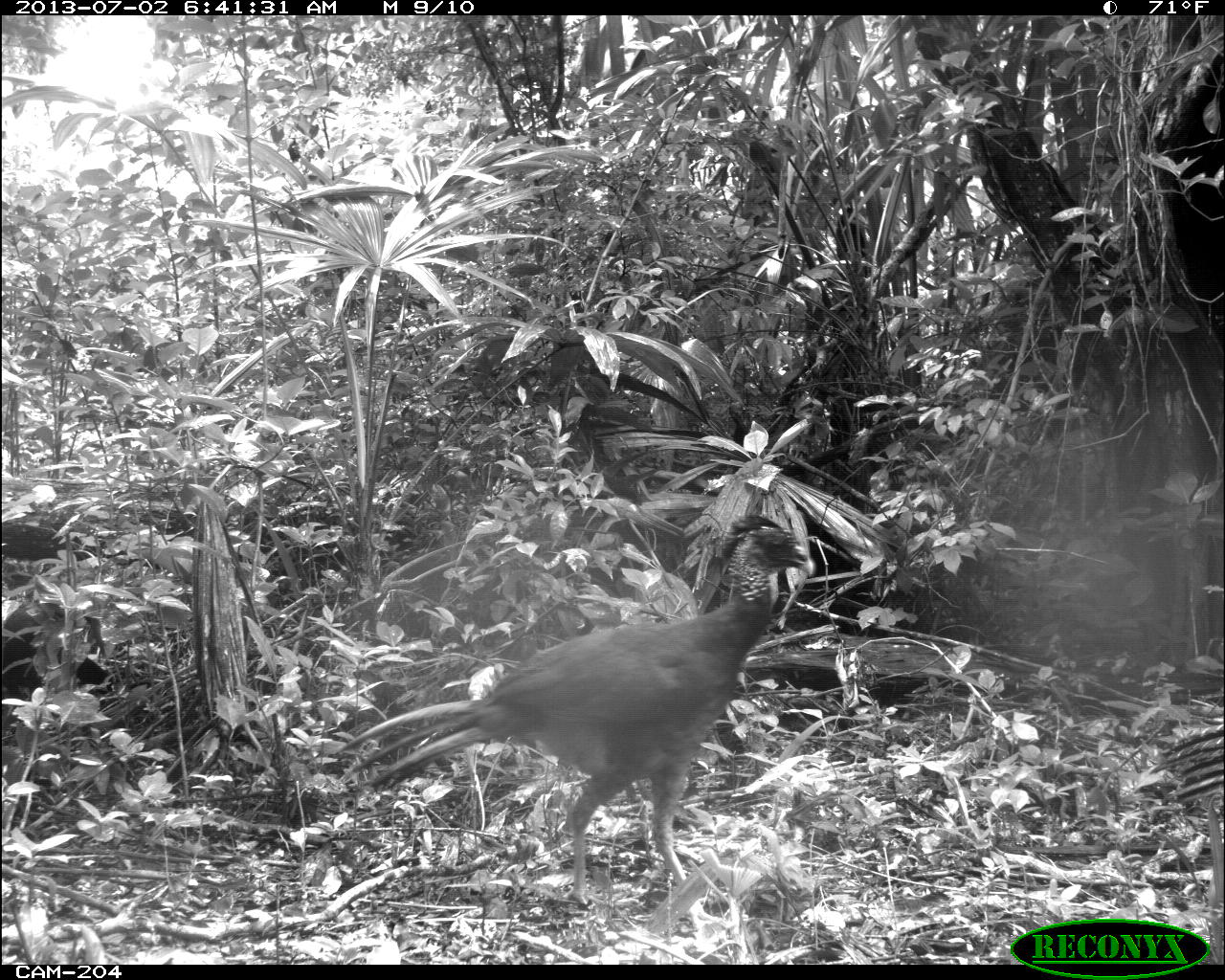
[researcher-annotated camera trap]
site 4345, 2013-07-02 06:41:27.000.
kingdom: Animalia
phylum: Chordata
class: Aves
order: Galliformes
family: Cracidae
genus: Crax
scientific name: Crax rubra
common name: great curassow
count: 2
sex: female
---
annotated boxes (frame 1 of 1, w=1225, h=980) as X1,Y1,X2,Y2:
crax rubra: 331,512,814,908